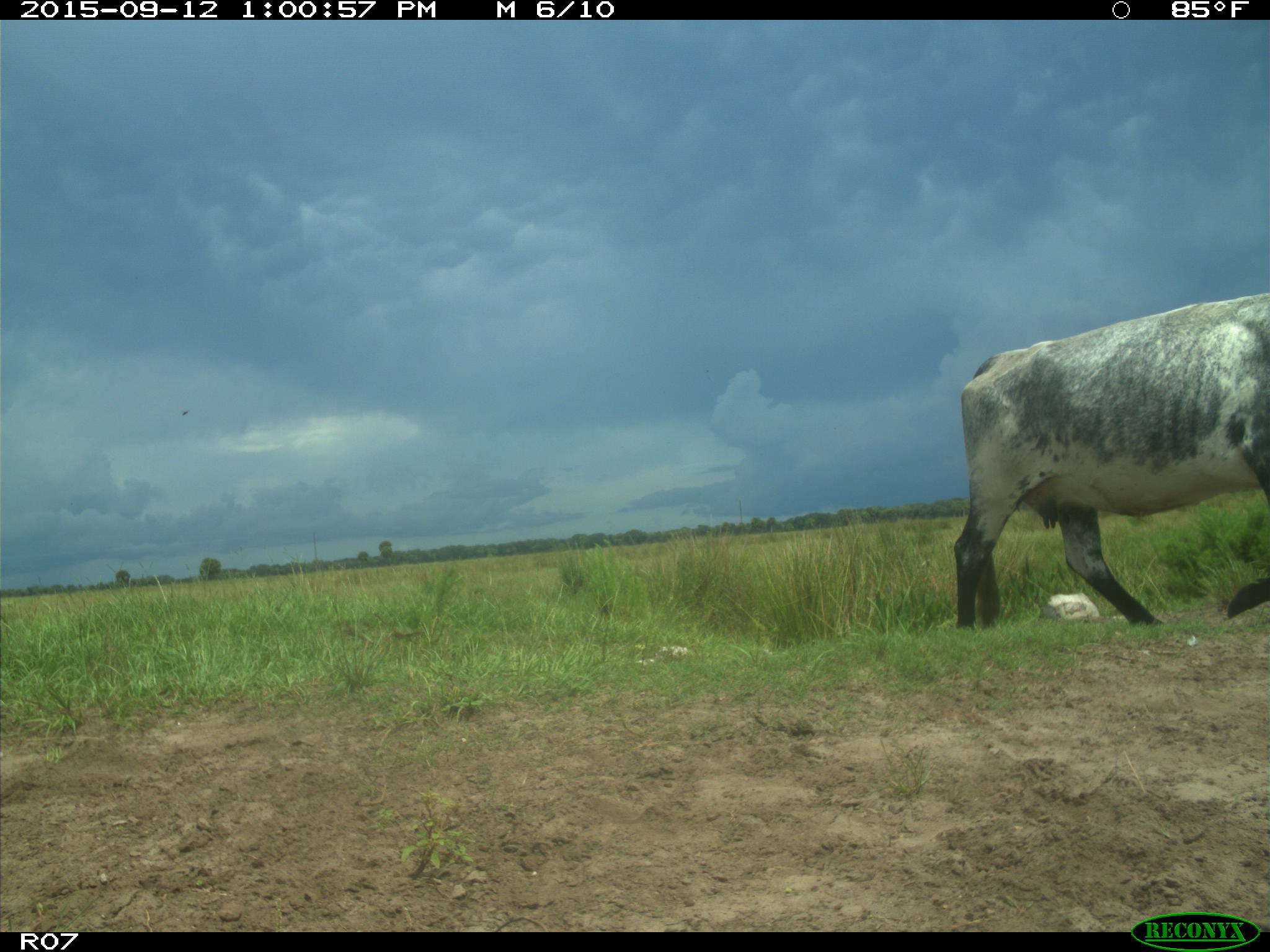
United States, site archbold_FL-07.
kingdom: Animalia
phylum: Chordata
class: Mammalia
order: Artiodactyla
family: Bovidae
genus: Bos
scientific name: Bos taurus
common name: domestic cow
Bos taurus (domestic cow).